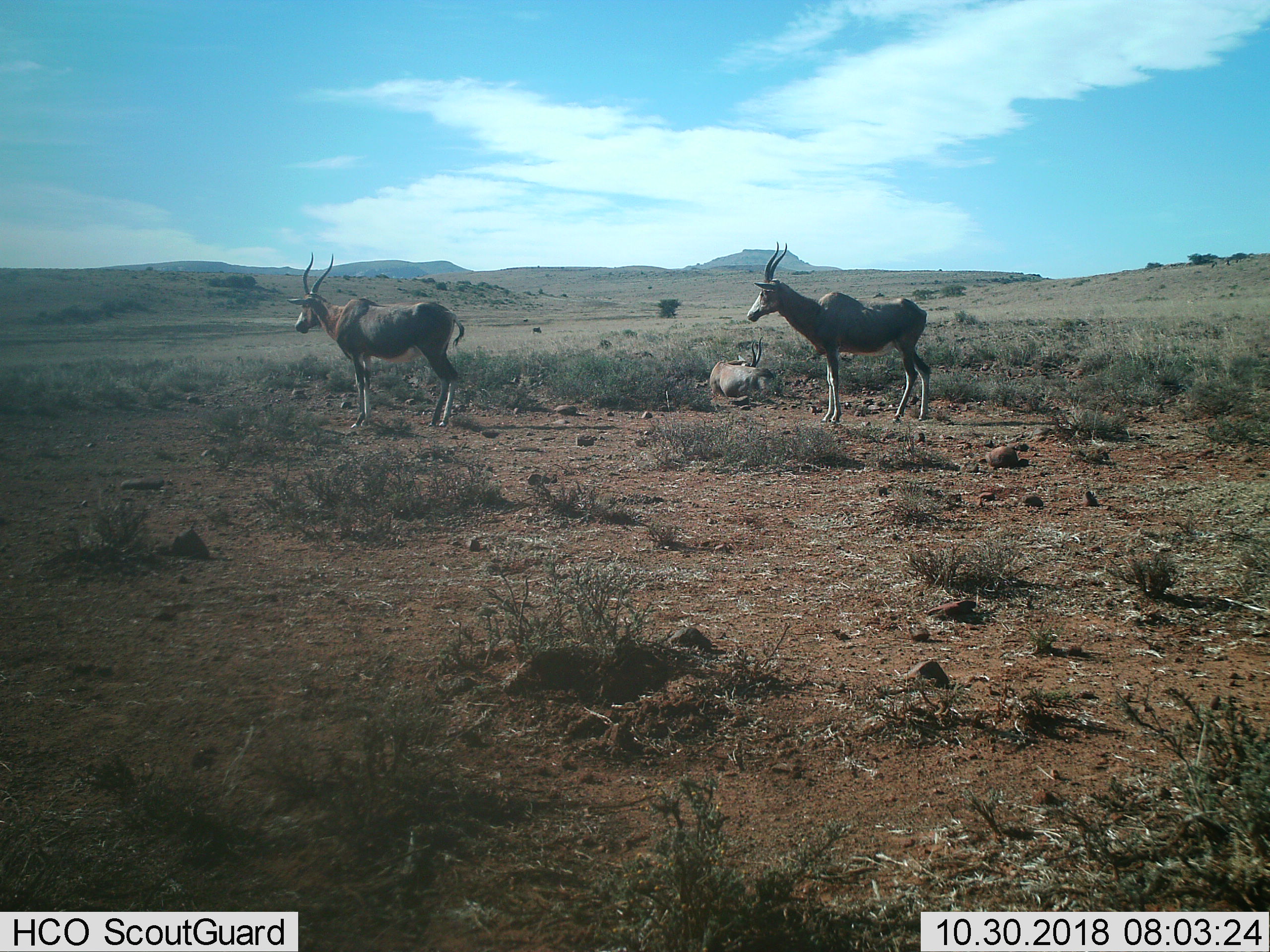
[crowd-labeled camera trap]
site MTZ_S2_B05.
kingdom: Animalia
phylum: Chordata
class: Mammalia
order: Artiodactyla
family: Bovidae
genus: Damaliscus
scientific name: Damaliscus pygargus phillipsi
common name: blesbok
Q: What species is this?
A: Blesbok (Damaliscus pygargus phillipsi).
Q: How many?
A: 3.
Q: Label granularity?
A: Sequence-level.